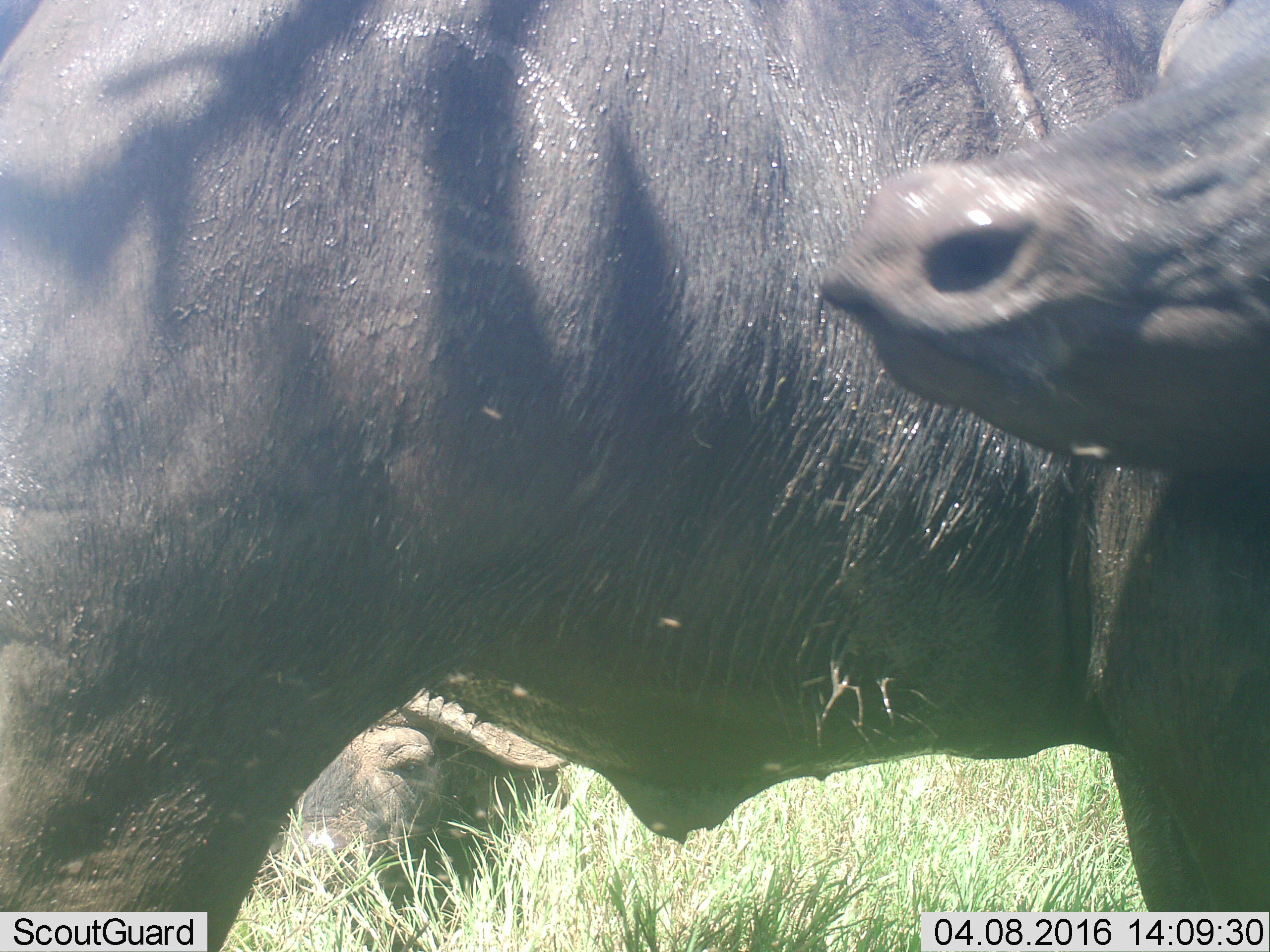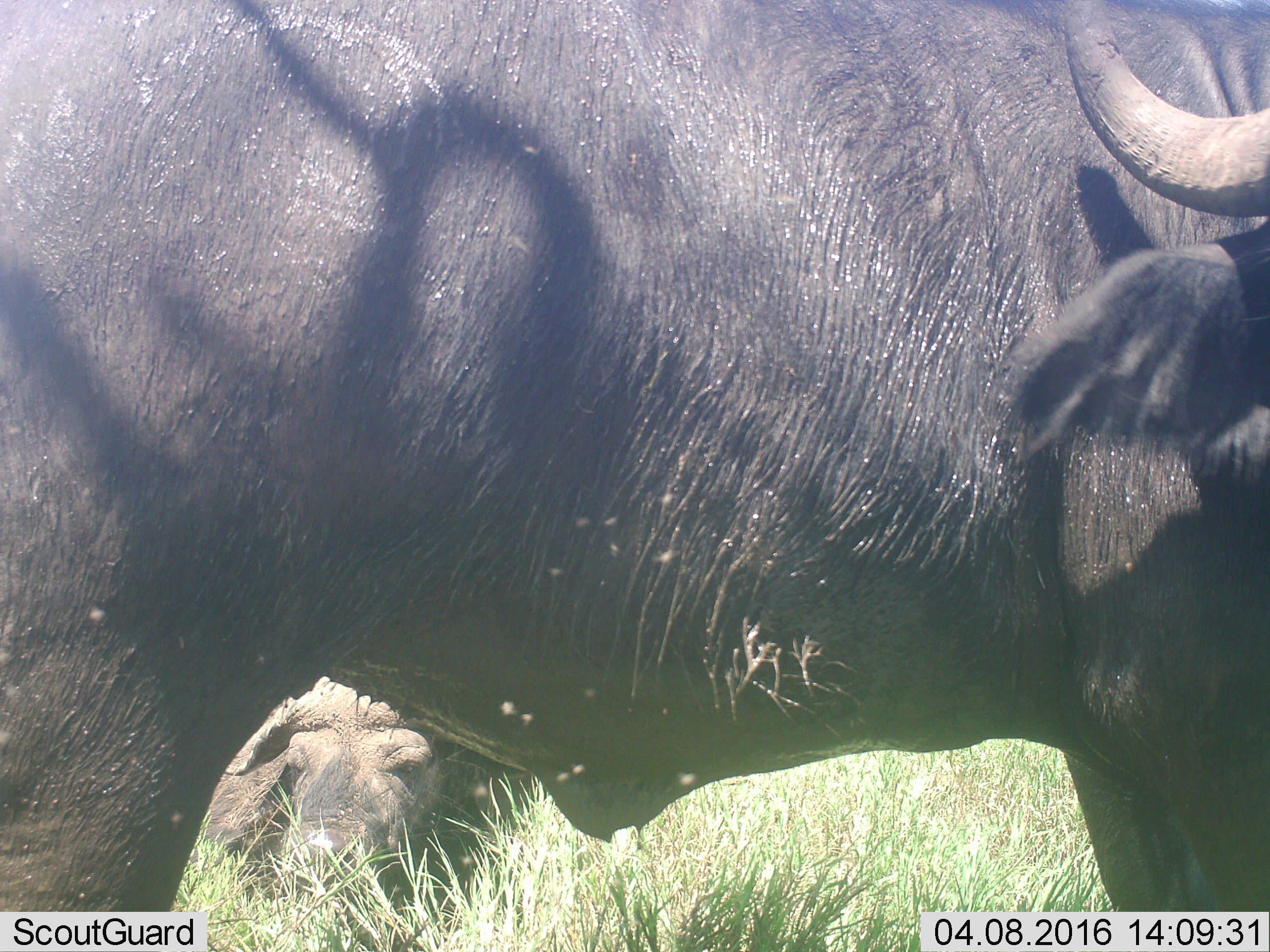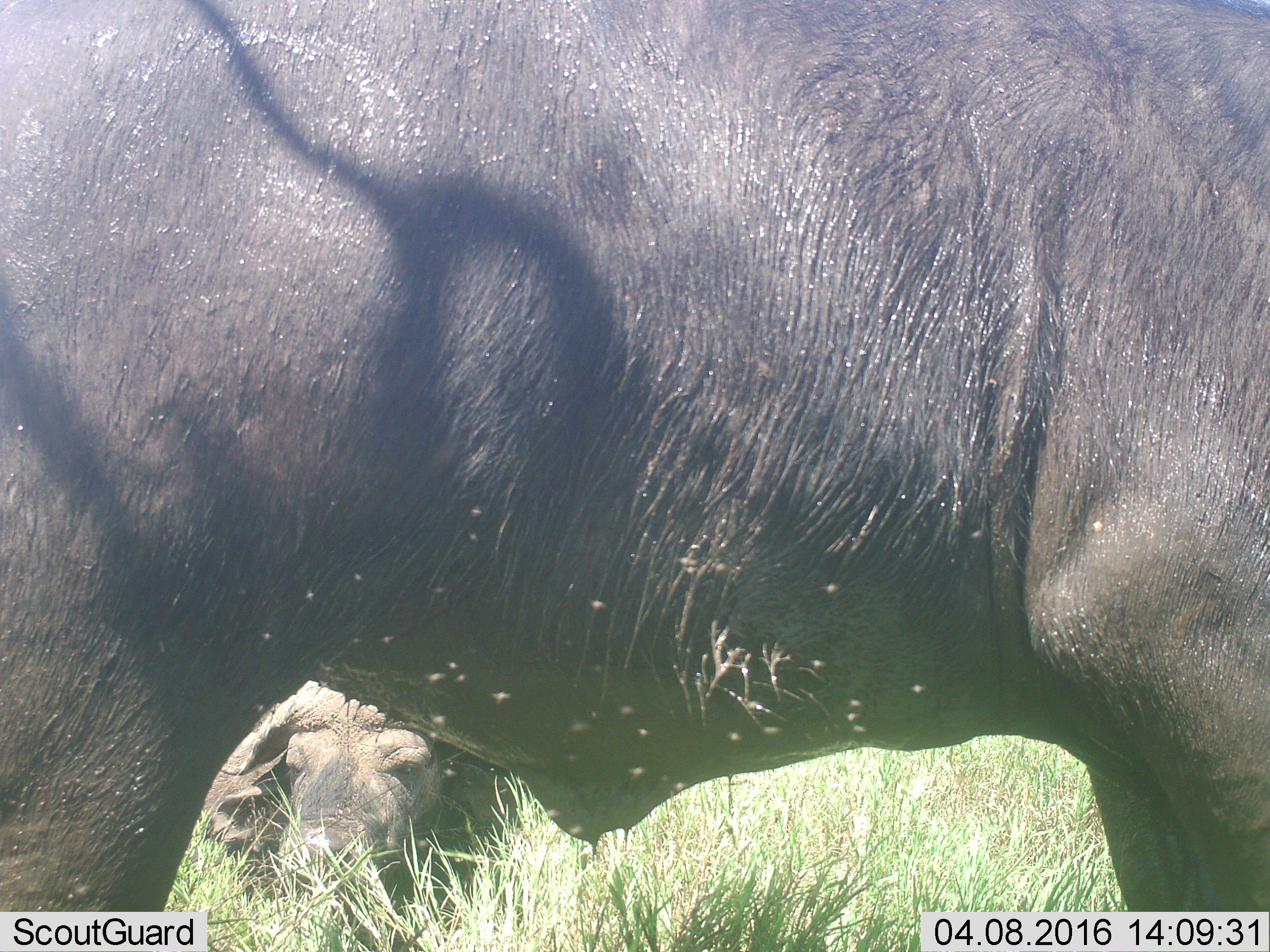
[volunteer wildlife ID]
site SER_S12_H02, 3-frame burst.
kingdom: Animalia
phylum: Chordata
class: Mammalia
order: Artiodactyla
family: Bovidae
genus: Syncerus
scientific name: Syncerus caffer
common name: african buffalo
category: buffalo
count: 3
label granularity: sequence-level